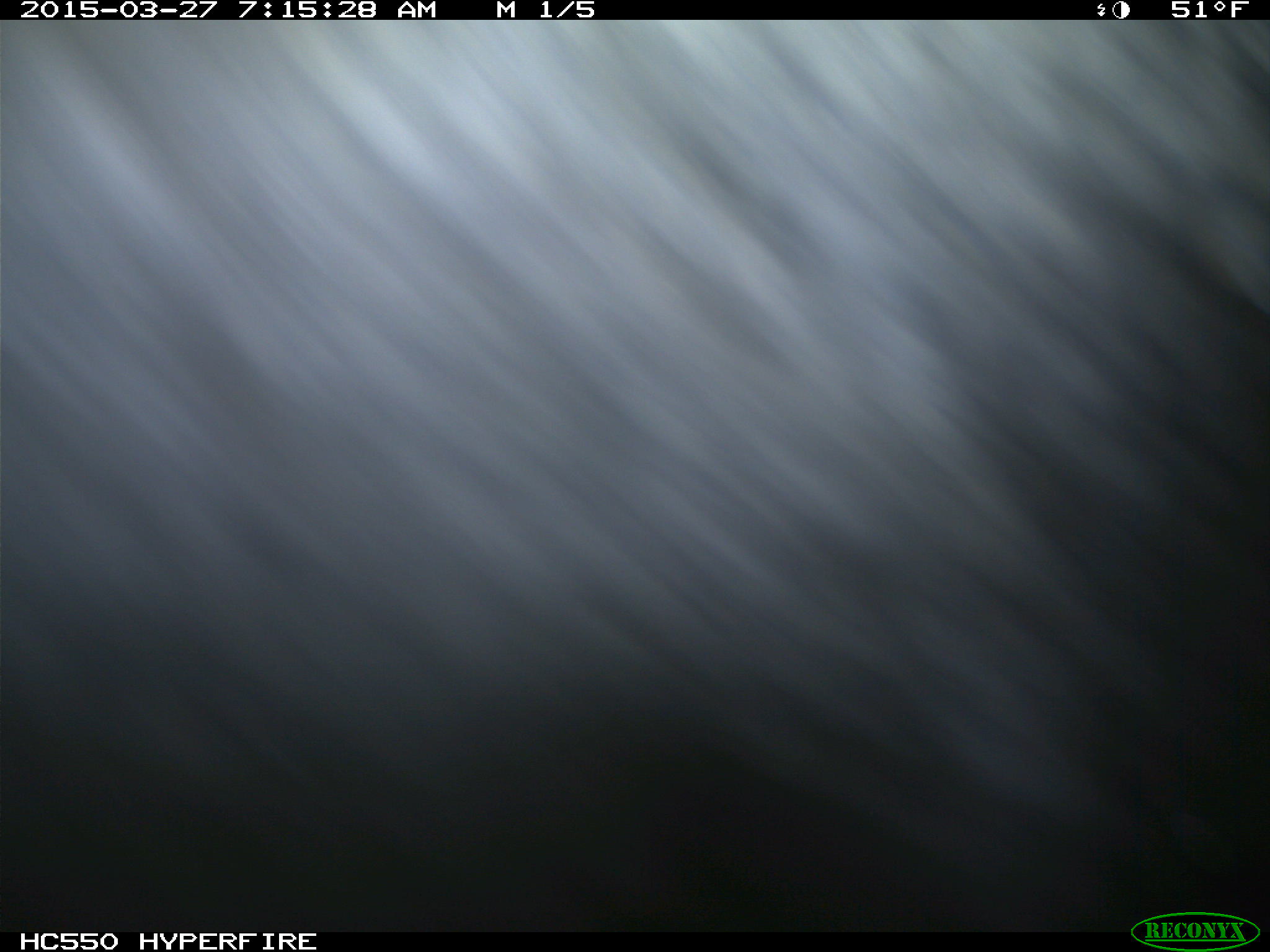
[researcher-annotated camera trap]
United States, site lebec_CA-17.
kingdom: Animalia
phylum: Chordata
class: Mammalia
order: Artiodactyla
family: Bovidae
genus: Bos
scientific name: Bos taurus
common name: domestic cow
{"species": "Bos taurus (domestic cow)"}